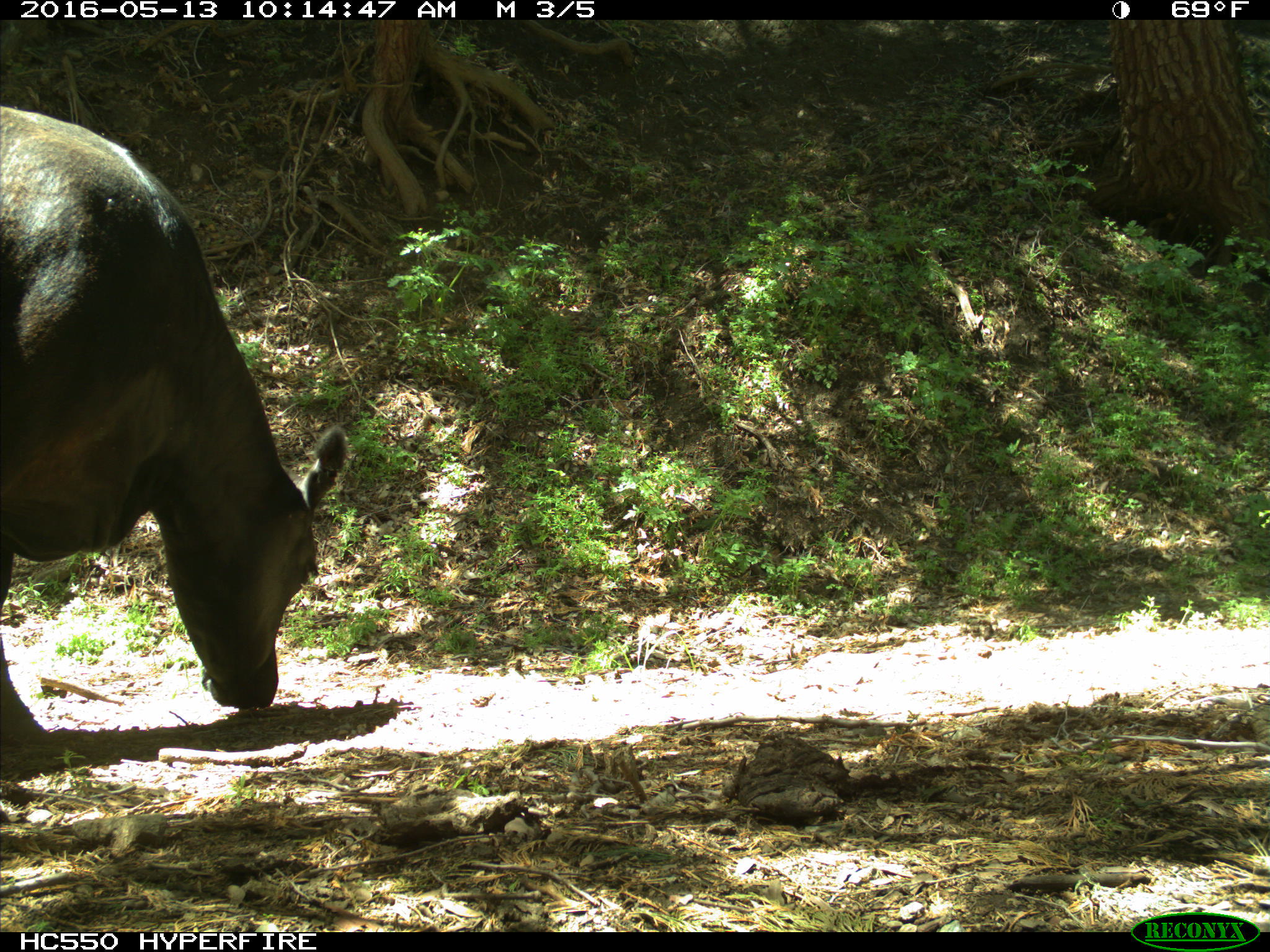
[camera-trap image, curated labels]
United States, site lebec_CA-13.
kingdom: Animalia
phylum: Chordata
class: Mammalia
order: Artiodactyla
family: Bovidae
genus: Bos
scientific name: Bos taurus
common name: domestic cow